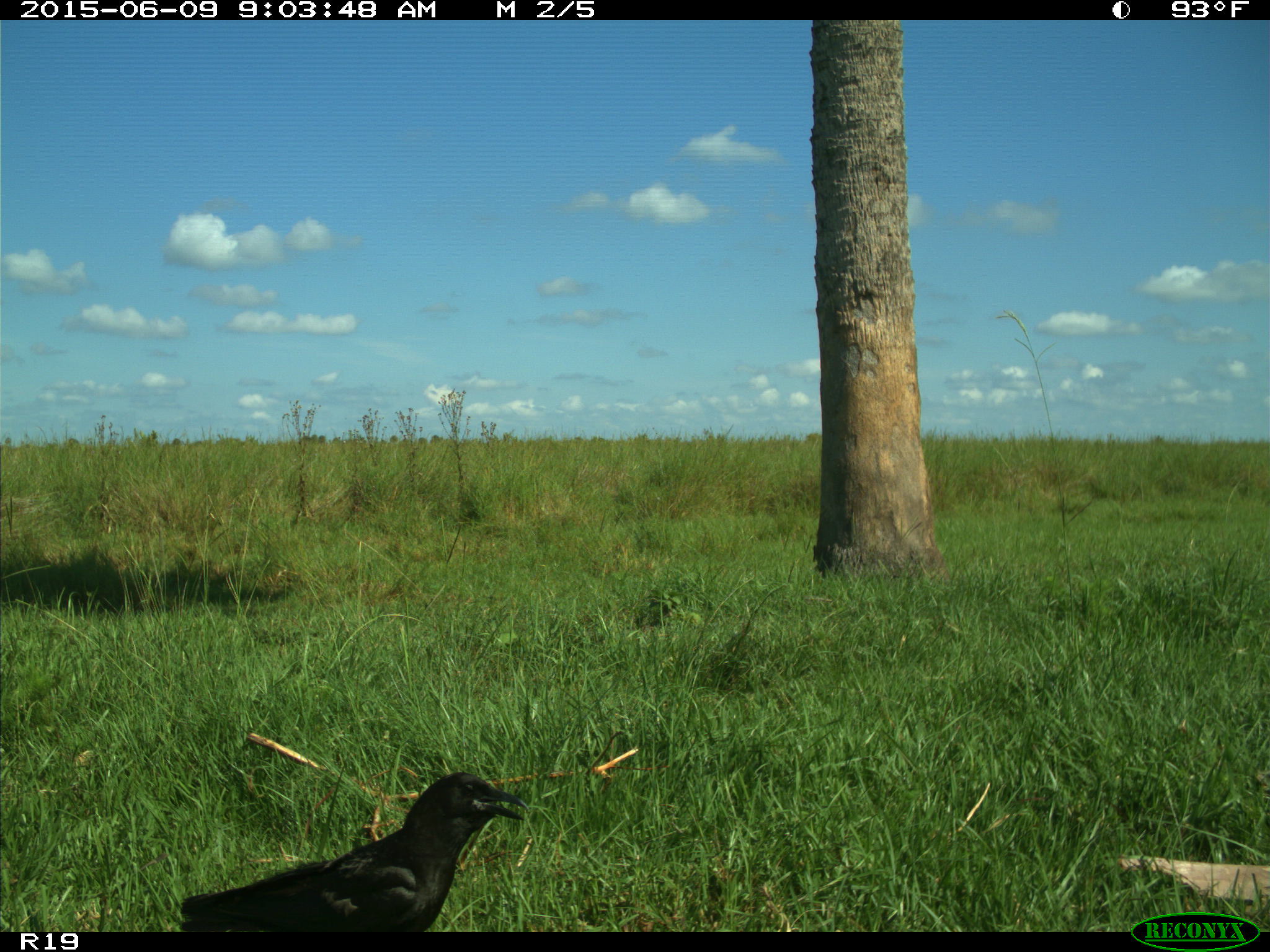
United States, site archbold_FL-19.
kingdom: Animalia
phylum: Chordata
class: Aves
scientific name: Aves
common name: birds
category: unidentified bird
Unidentified bird (birds) (Aves).